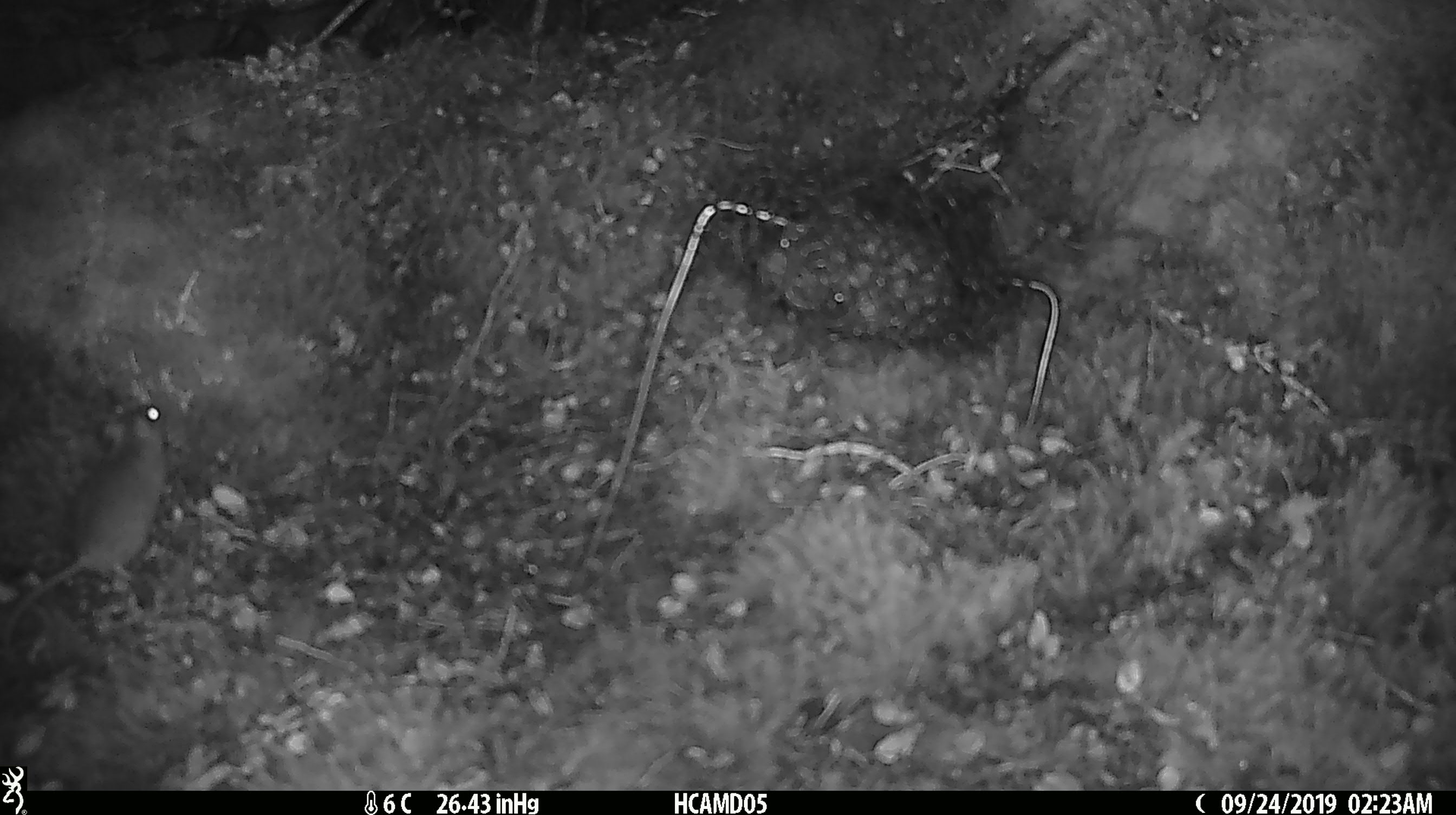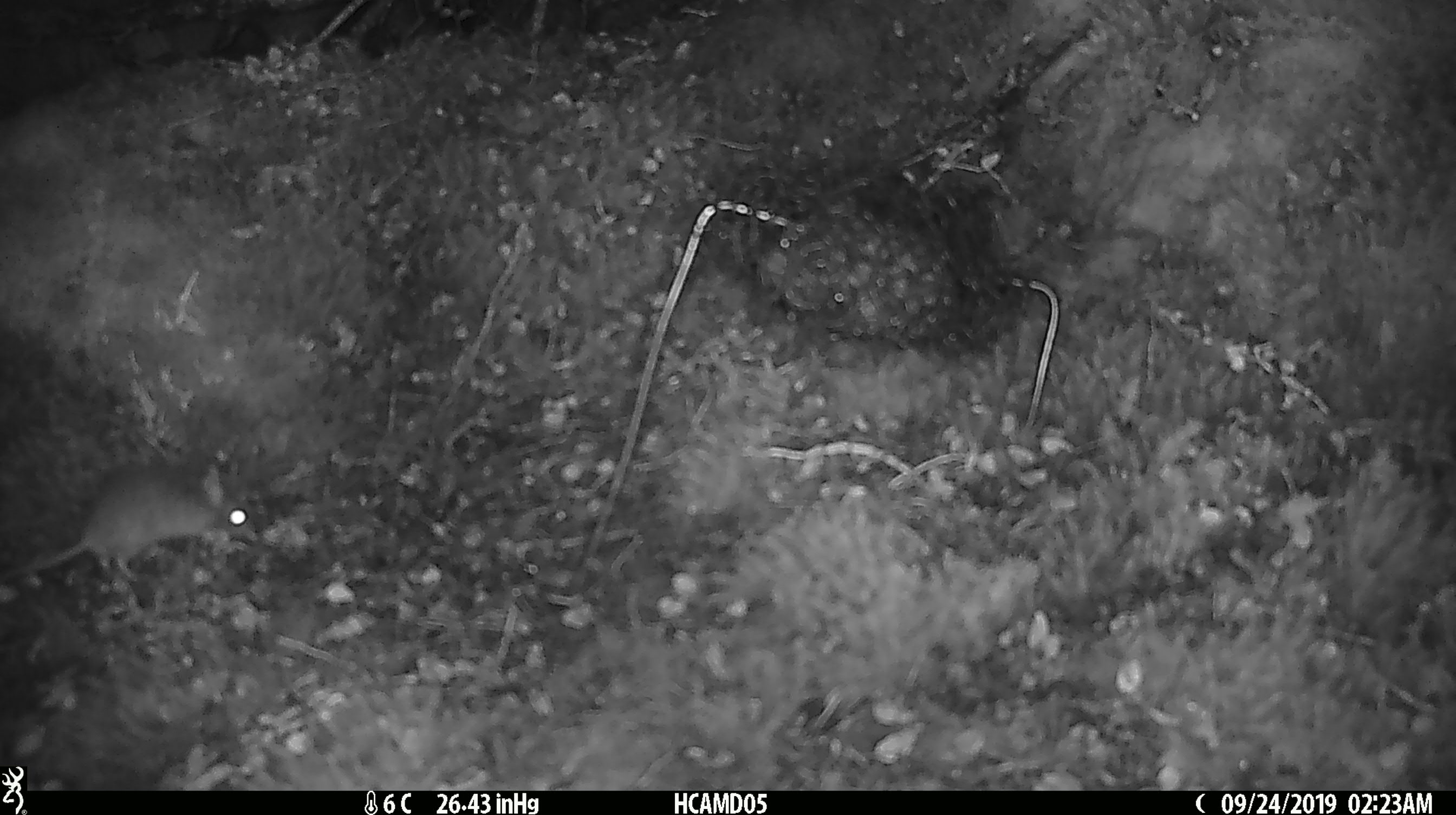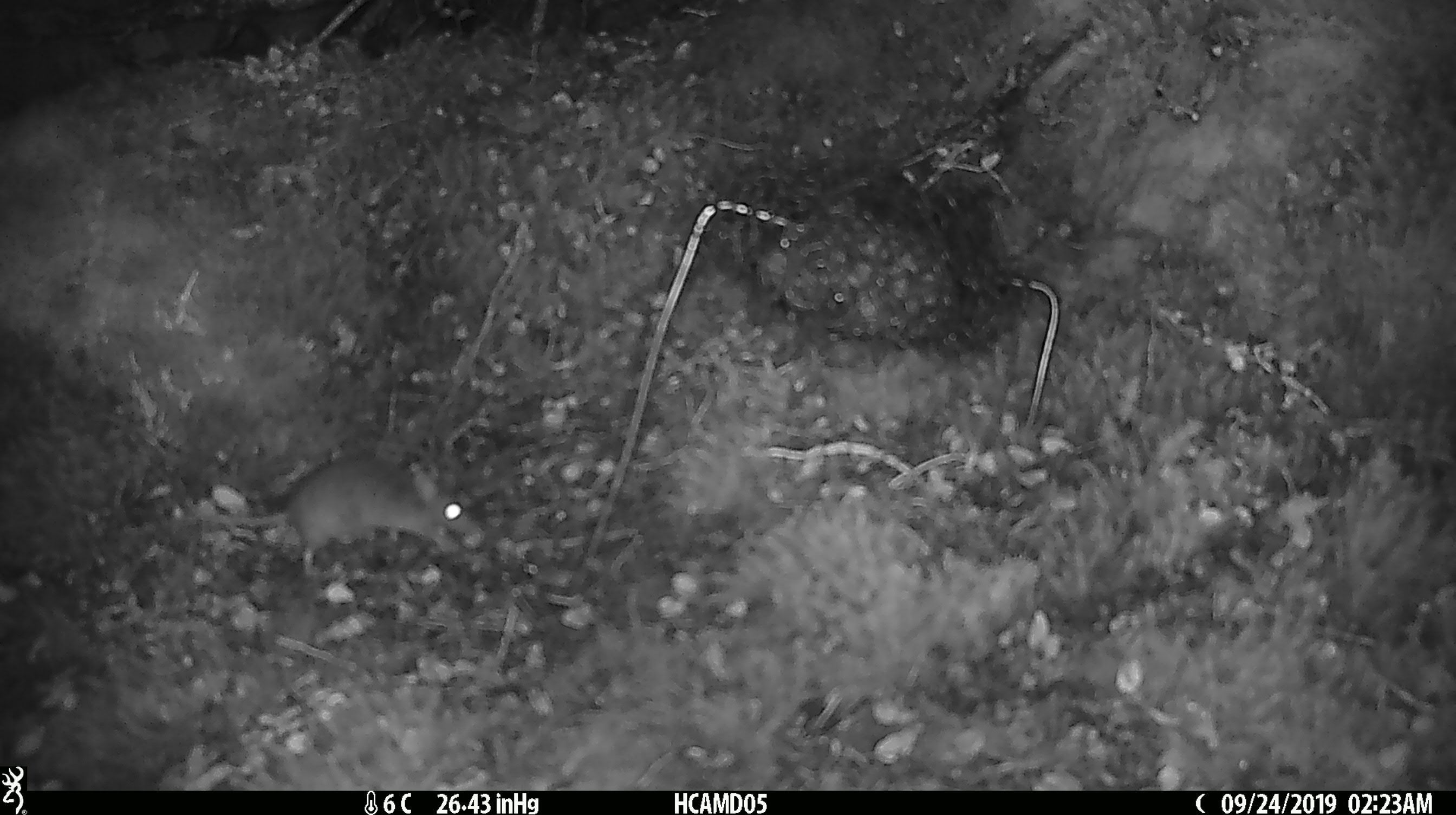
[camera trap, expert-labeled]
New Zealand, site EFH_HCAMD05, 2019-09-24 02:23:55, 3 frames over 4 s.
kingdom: Animalia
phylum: Chordata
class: Mammalia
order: Rodentia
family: Muridae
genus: Mus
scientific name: Mus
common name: mouse